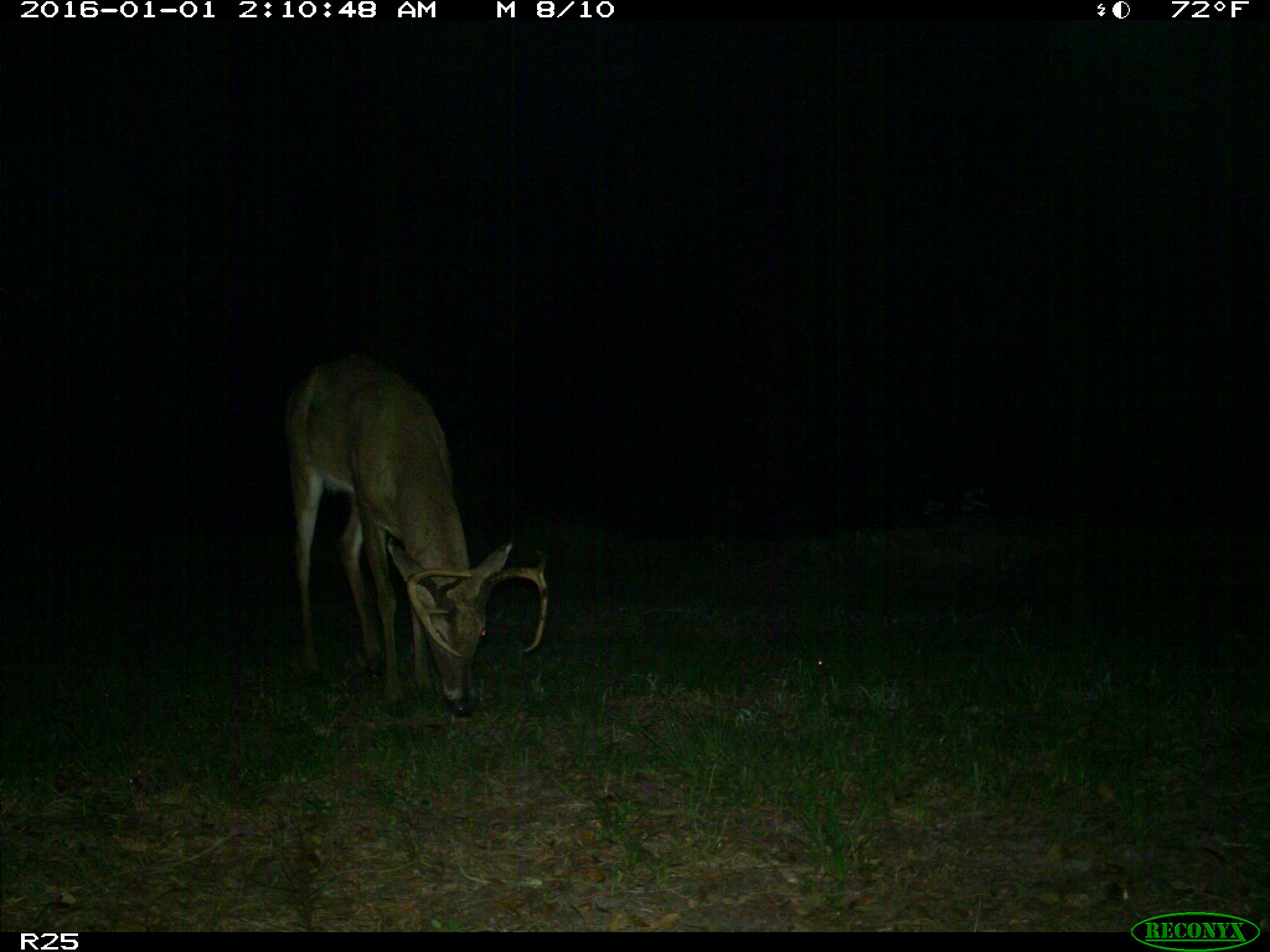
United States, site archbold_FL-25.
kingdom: Animalia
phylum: Chordata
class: Mammalia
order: Artiodactyla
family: Cervidae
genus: Odocoileus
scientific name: Odocoileus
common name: deer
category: unidentified deer